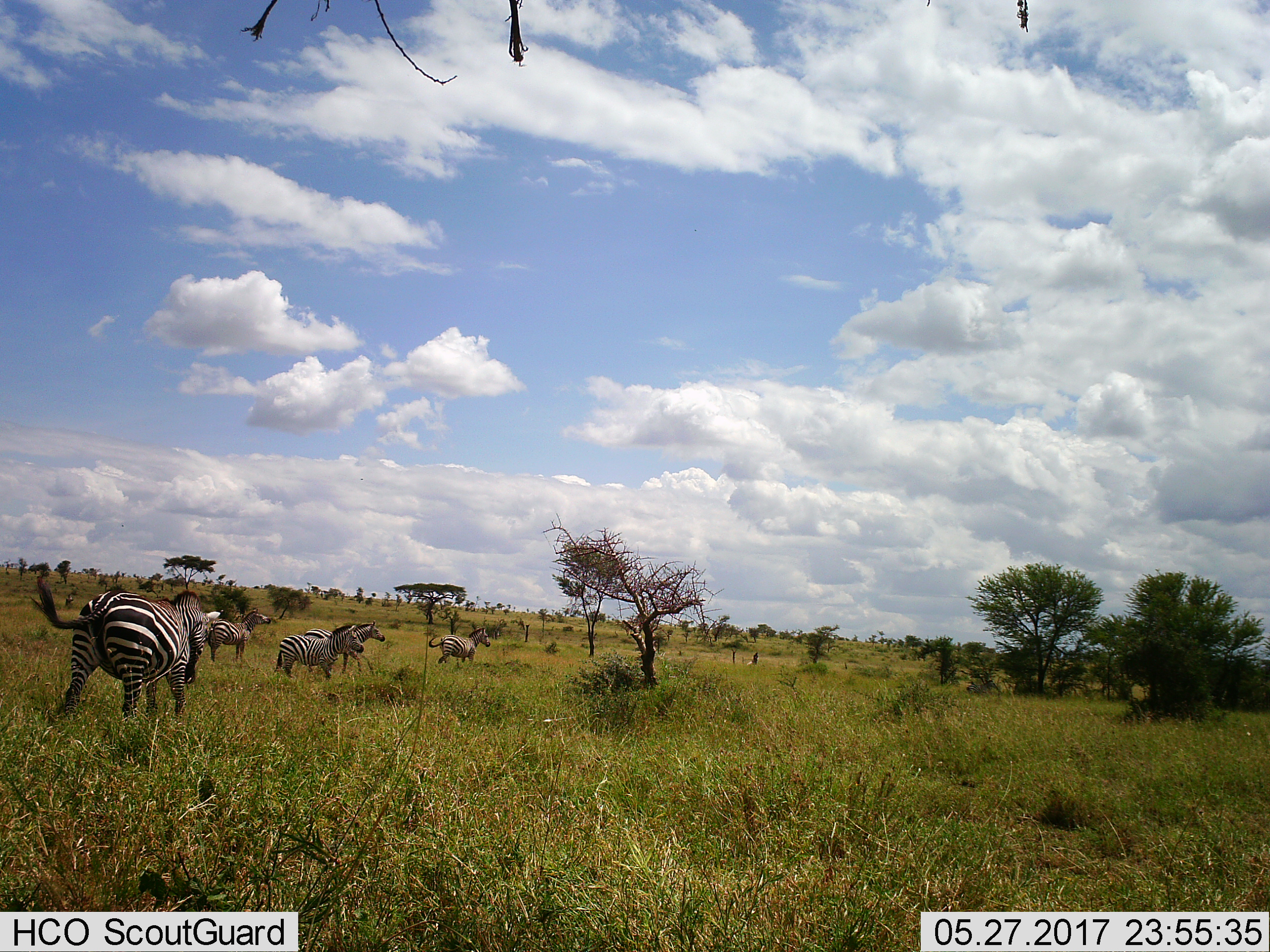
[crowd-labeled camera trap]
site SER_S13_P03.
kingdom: Animalia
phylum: Chordata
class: Mammalia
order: Perissodactyla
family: Equidae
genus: Equus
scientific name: Equus quagga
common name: plains zebra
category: zebraplains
Zebraplains (plains zebra) (Equus quagga), count 5. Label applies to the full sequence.